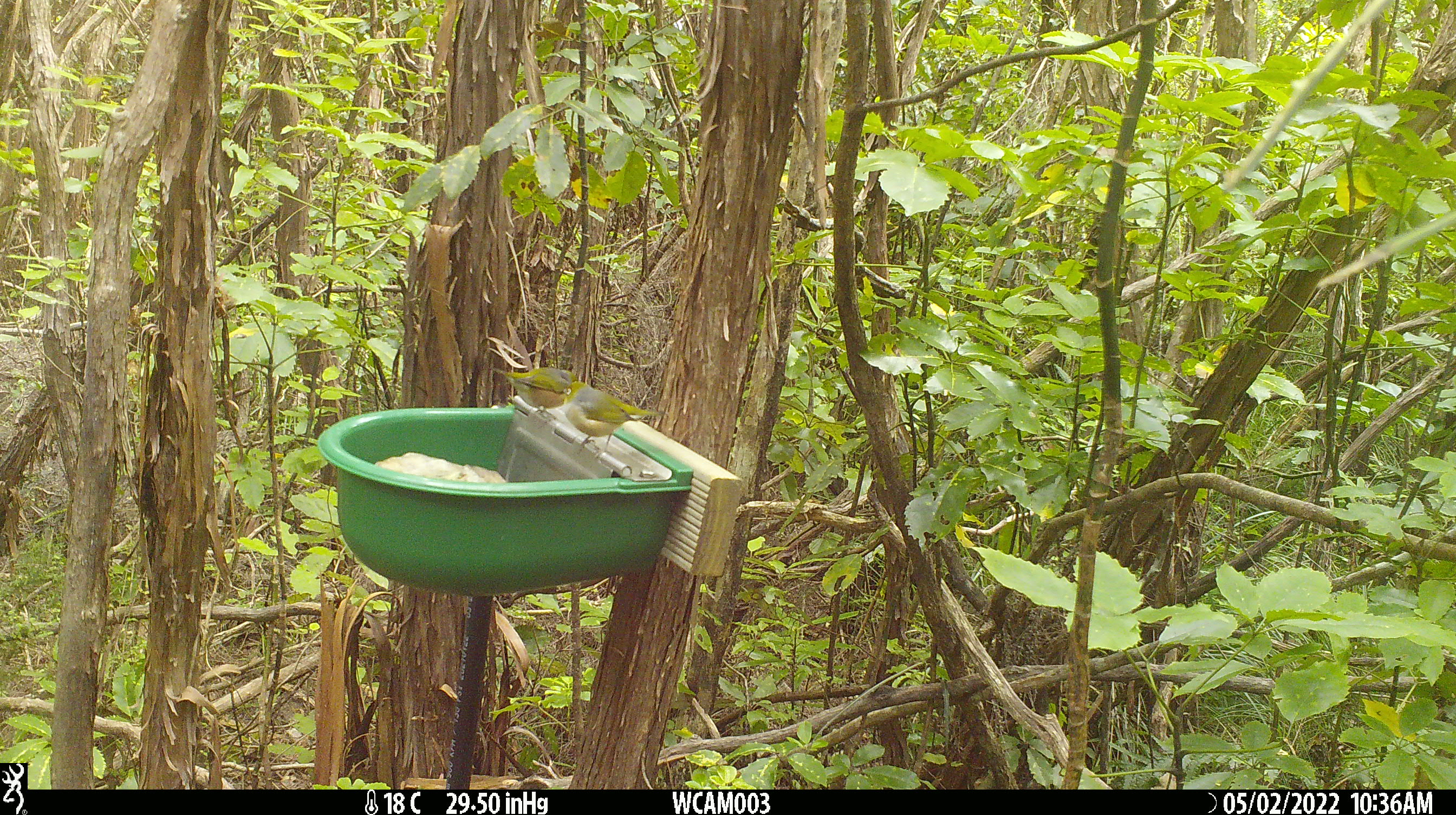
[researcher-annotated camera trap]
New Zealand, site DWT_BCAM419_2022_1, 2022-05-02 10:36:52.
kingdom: Animalia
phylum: Chordata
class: Aves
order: Passeriformes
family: Zosteropidae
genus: Zosterops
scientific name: Zosterops lateralis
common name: silvereye